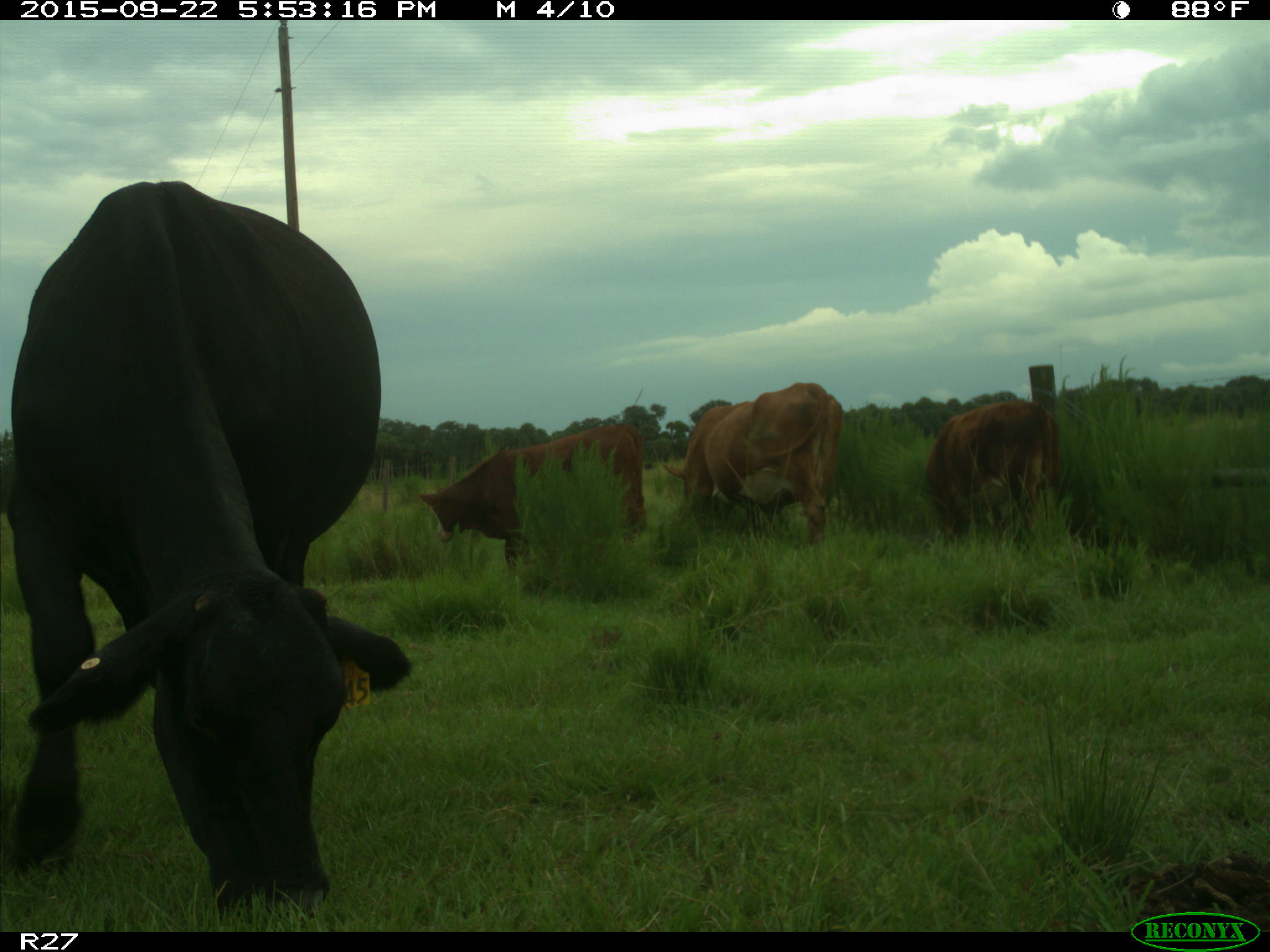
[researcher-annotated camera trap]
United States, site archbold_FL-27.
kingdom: Animalia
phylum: Chordata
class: Mammalia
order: Artiodactyla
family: Bovidae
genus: Bos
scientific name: Bos taurus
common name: domestic cow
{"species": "Bos taurus (domestic cow)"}